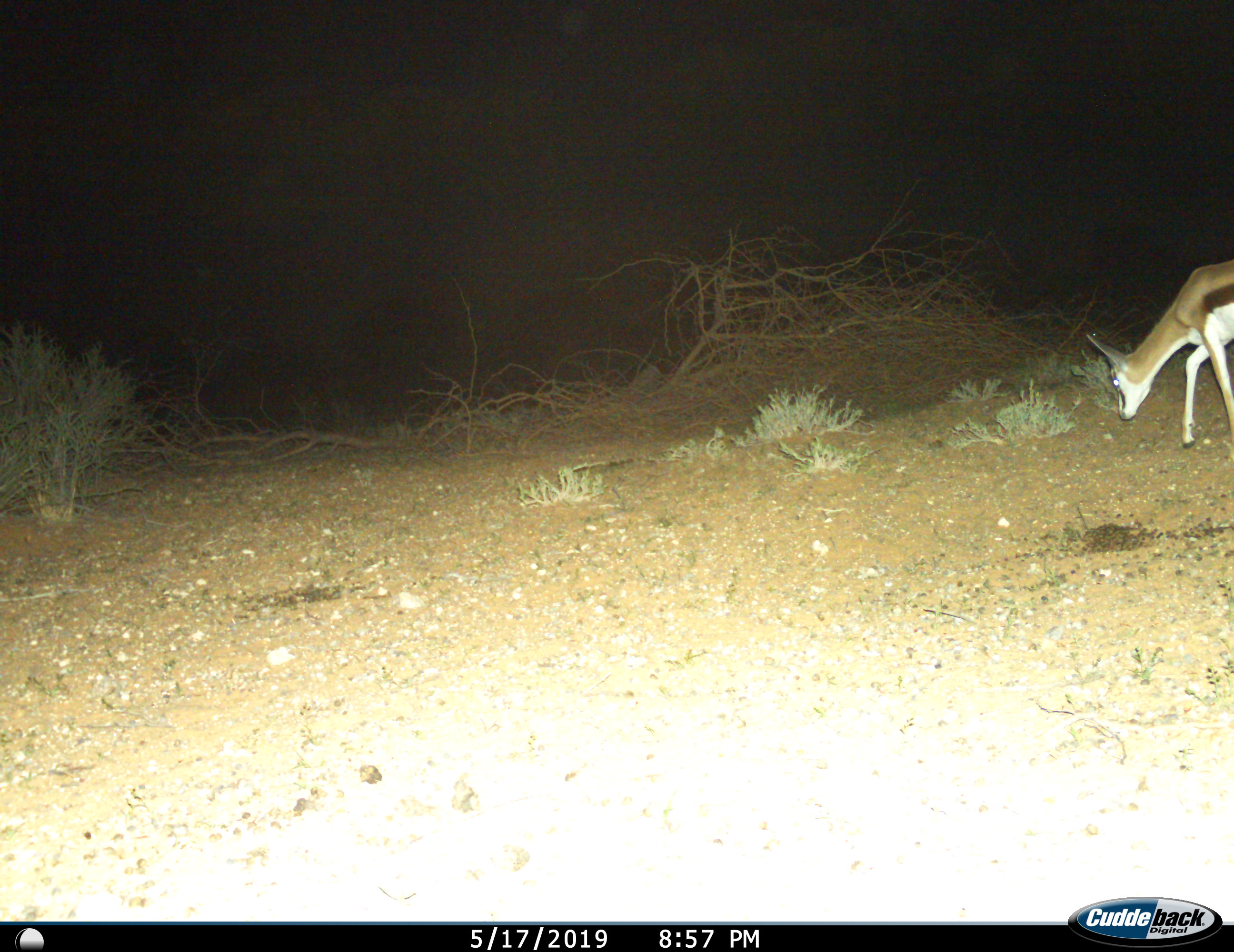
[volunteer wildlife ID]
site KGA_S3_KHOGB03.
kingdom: Animalia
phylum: Chordata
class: Mammalia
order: Artiodactyla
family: Bovidae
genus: Antidorcas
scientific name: Antidorcas marsupialis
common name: springbok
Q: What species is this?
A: Springbok (Antidorcas marsupialis).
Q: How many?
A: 1.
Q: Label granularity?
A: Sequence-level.